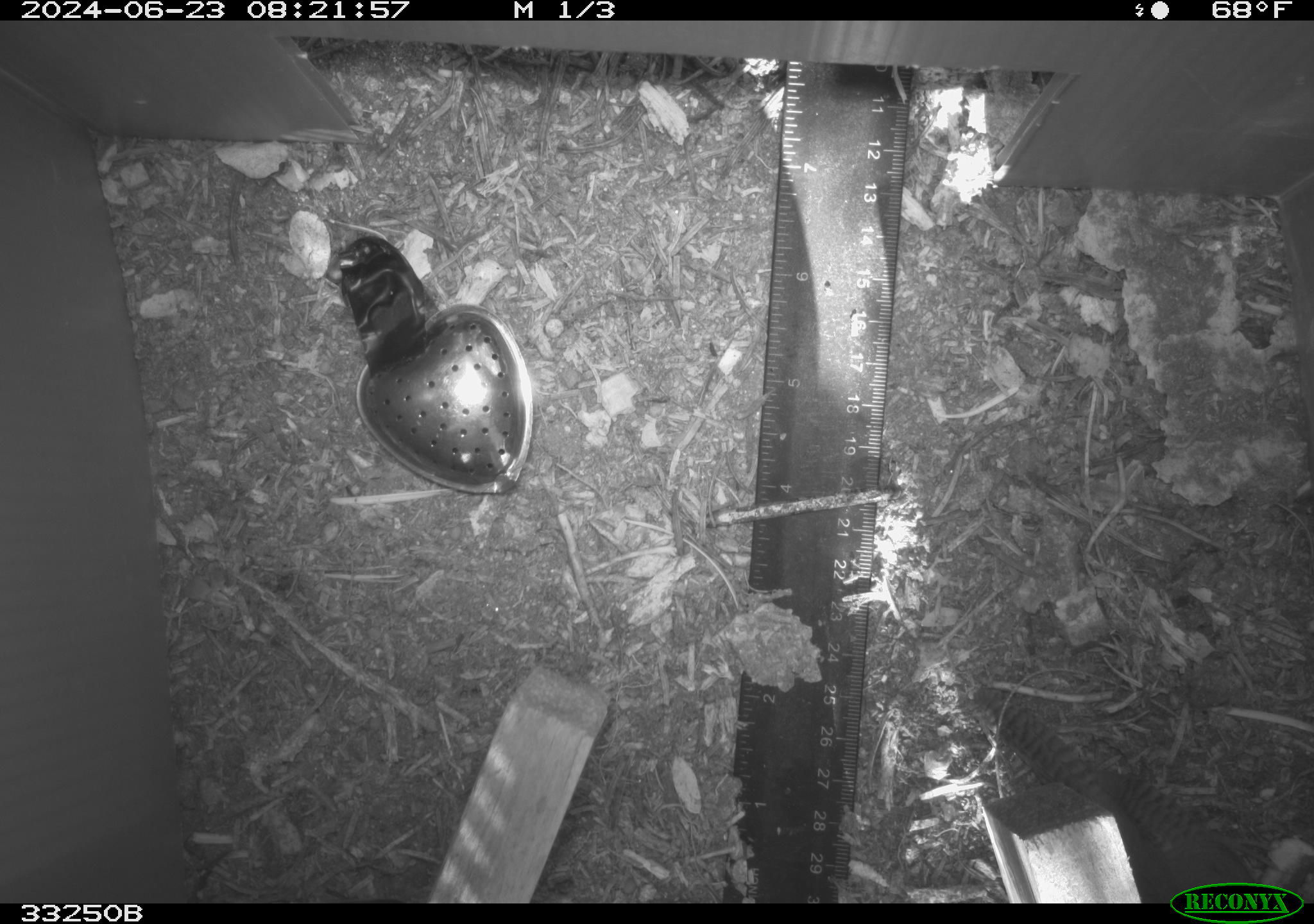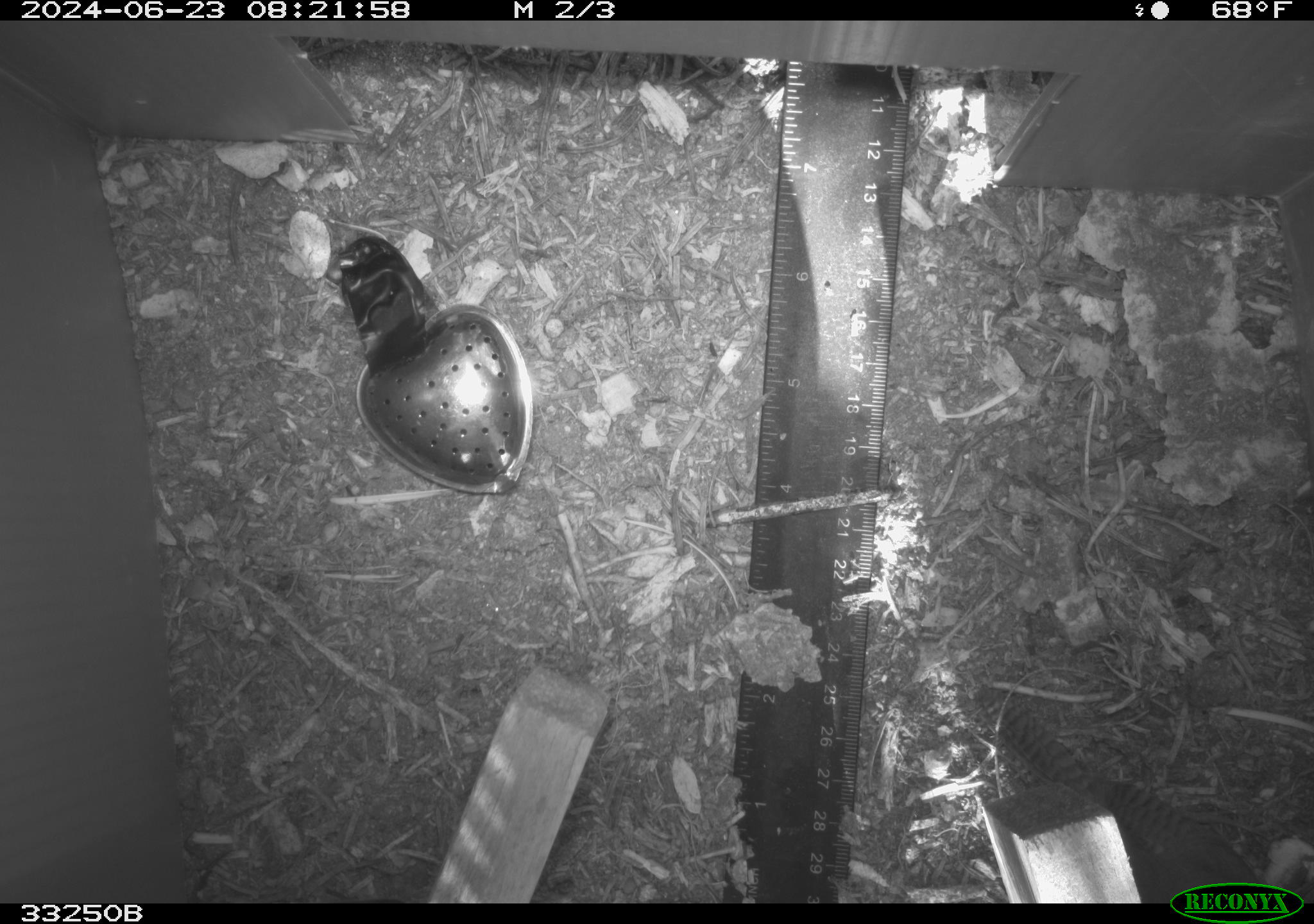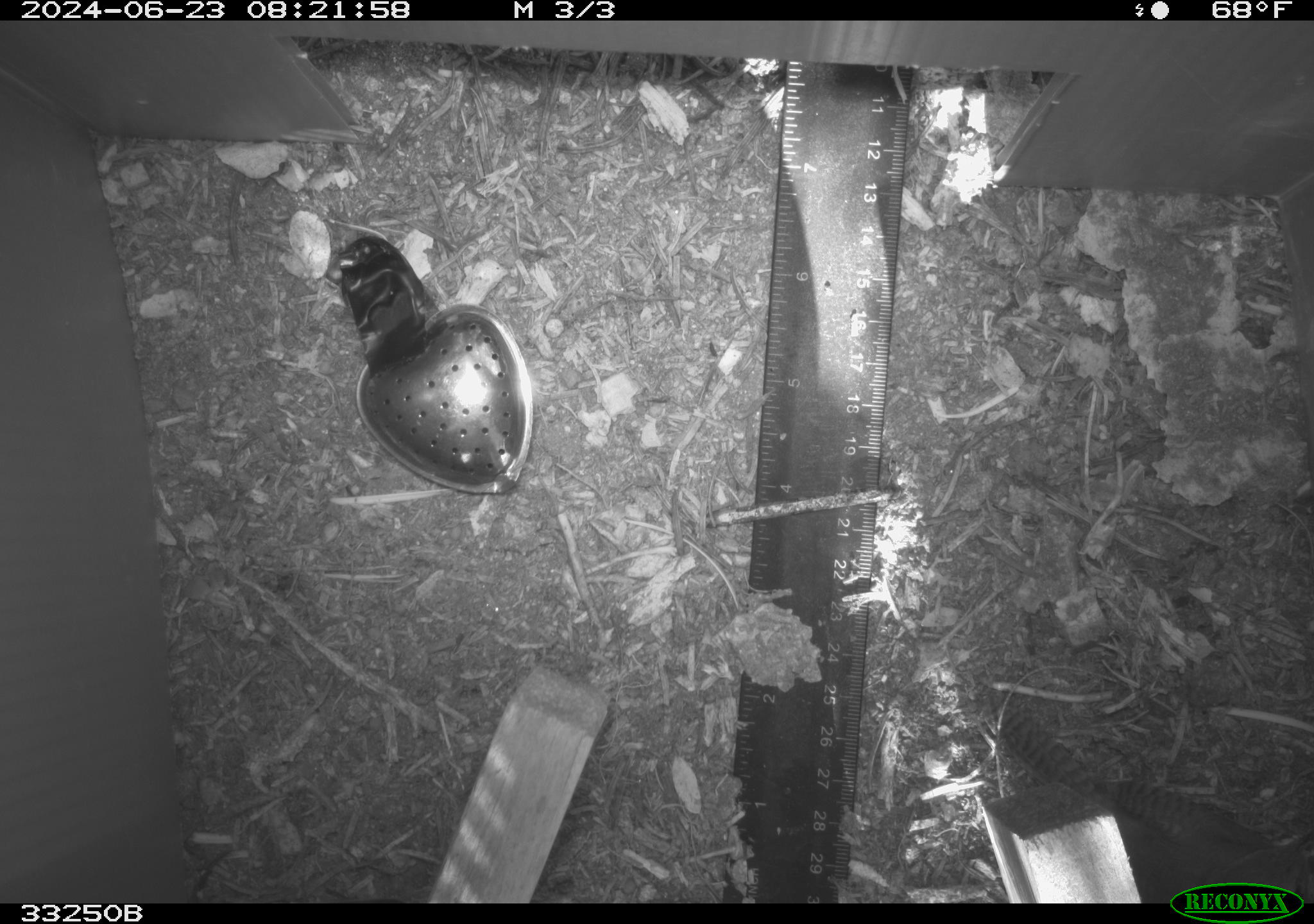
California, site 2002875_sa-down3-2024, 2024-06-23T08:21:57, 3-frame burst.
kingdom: Animalia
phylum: Chordata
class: Aves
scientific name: Aves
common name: bird